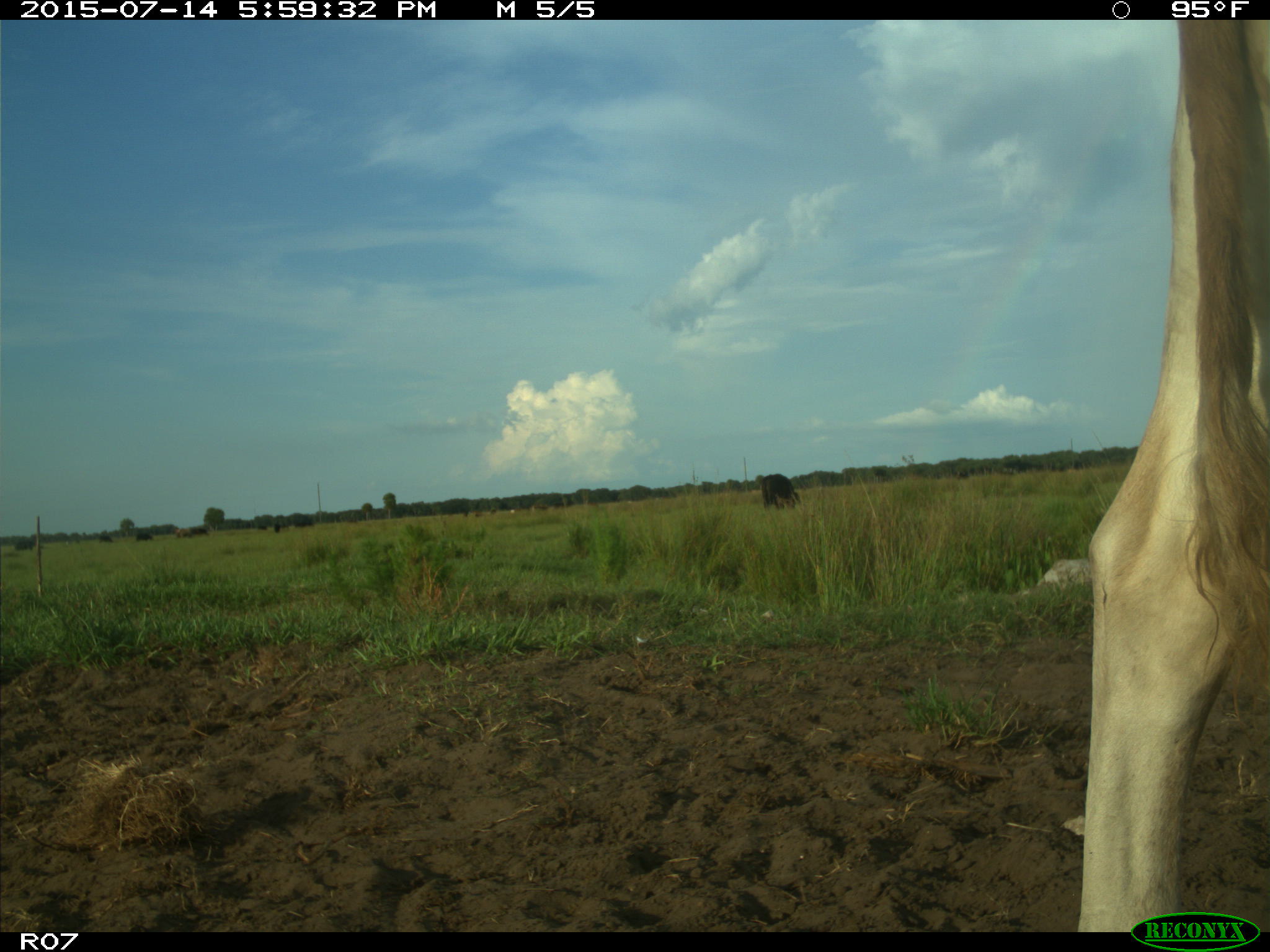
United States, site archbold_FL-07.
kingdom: Animalia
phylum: Chordata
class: Mammalia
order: Artiodactyla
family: Bovidae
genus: Bos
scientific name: Bos taurus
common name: domestic cow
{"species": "Bos taurus (domestic cow)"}